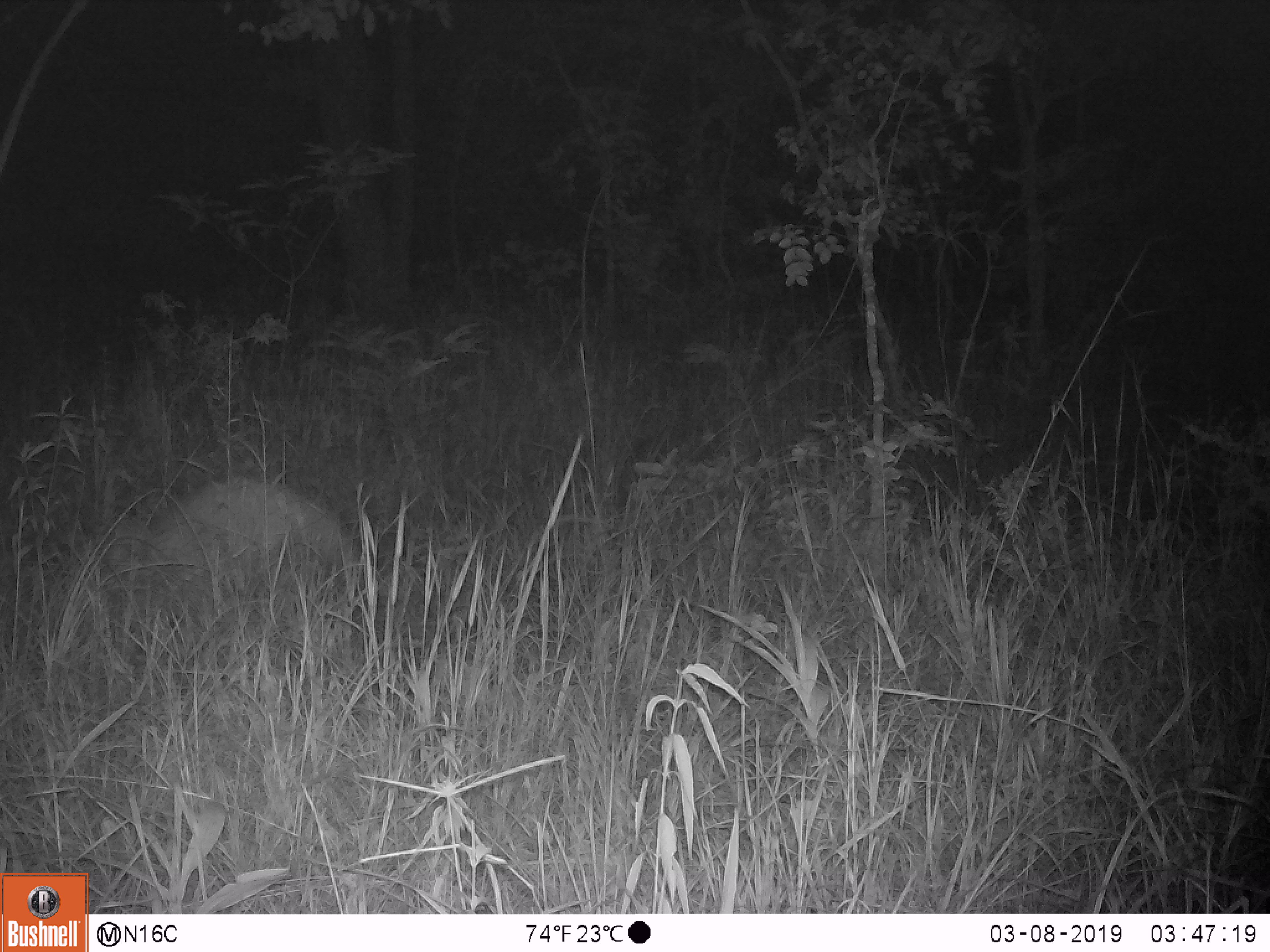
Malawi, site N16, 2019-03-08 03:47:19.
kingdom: Animalia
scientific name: Animalia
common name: other animal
Other animal (Animalia), count 1.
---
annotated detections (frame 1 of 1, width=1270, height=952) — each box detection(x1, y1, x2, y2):
other animal: detection(114, 471, 387, 581)